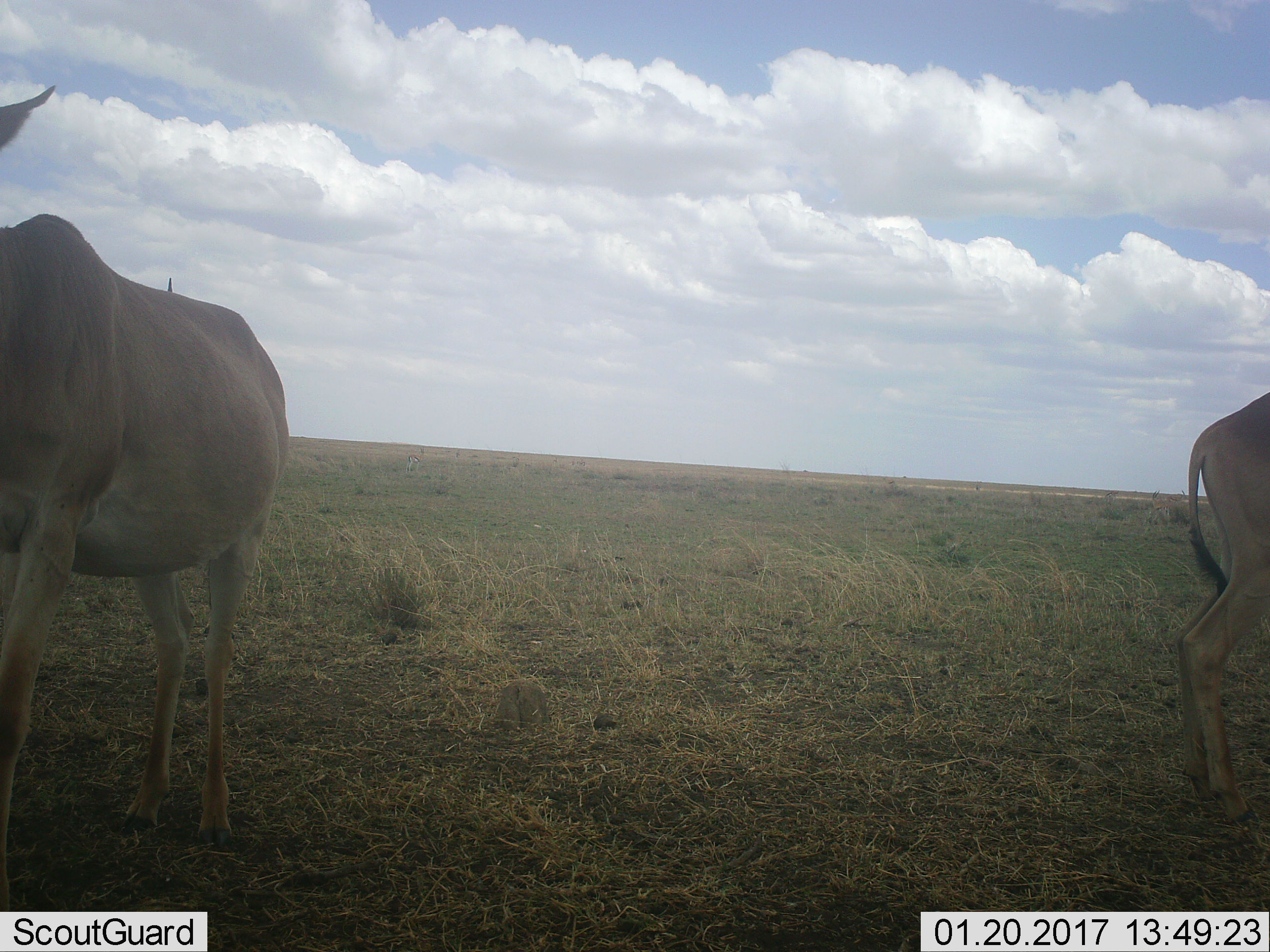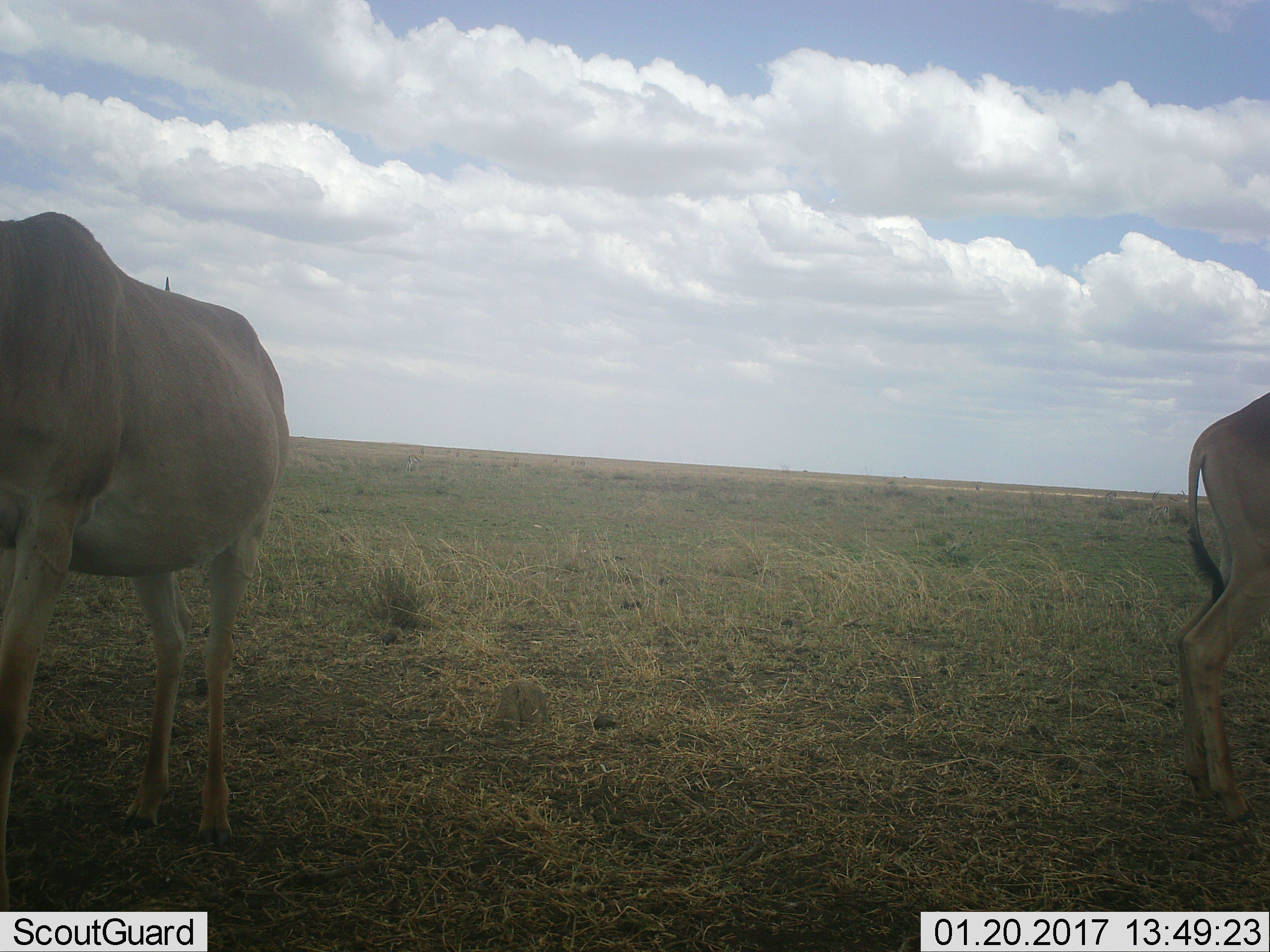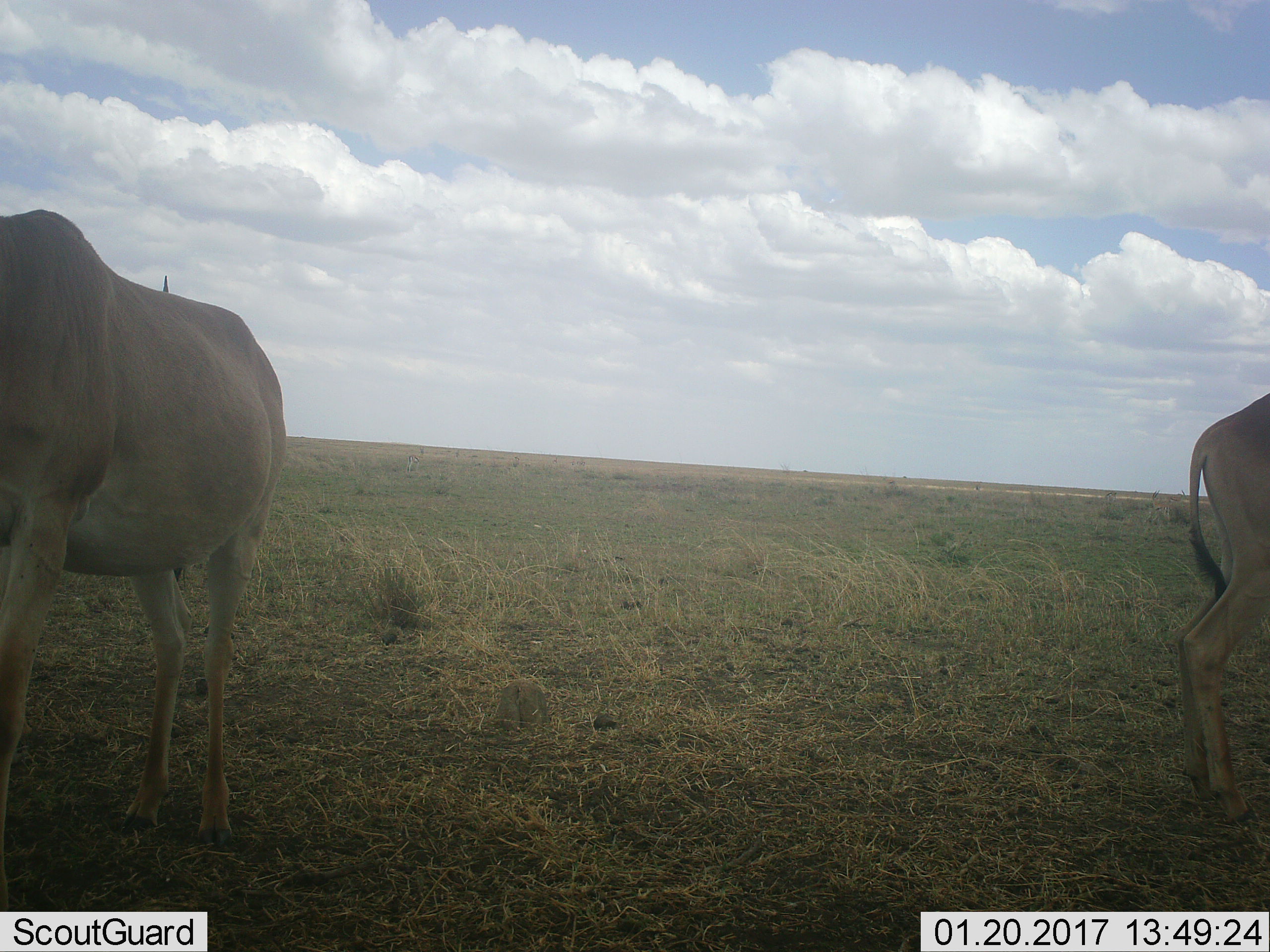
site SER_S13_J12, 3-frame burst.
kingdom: Animalia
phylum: Chordata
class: Mammalia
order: Artiodactyla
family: Bovidae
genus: Tragelaphus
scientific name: Tragelaphus oryx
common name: eland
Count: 2.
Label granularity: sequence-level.